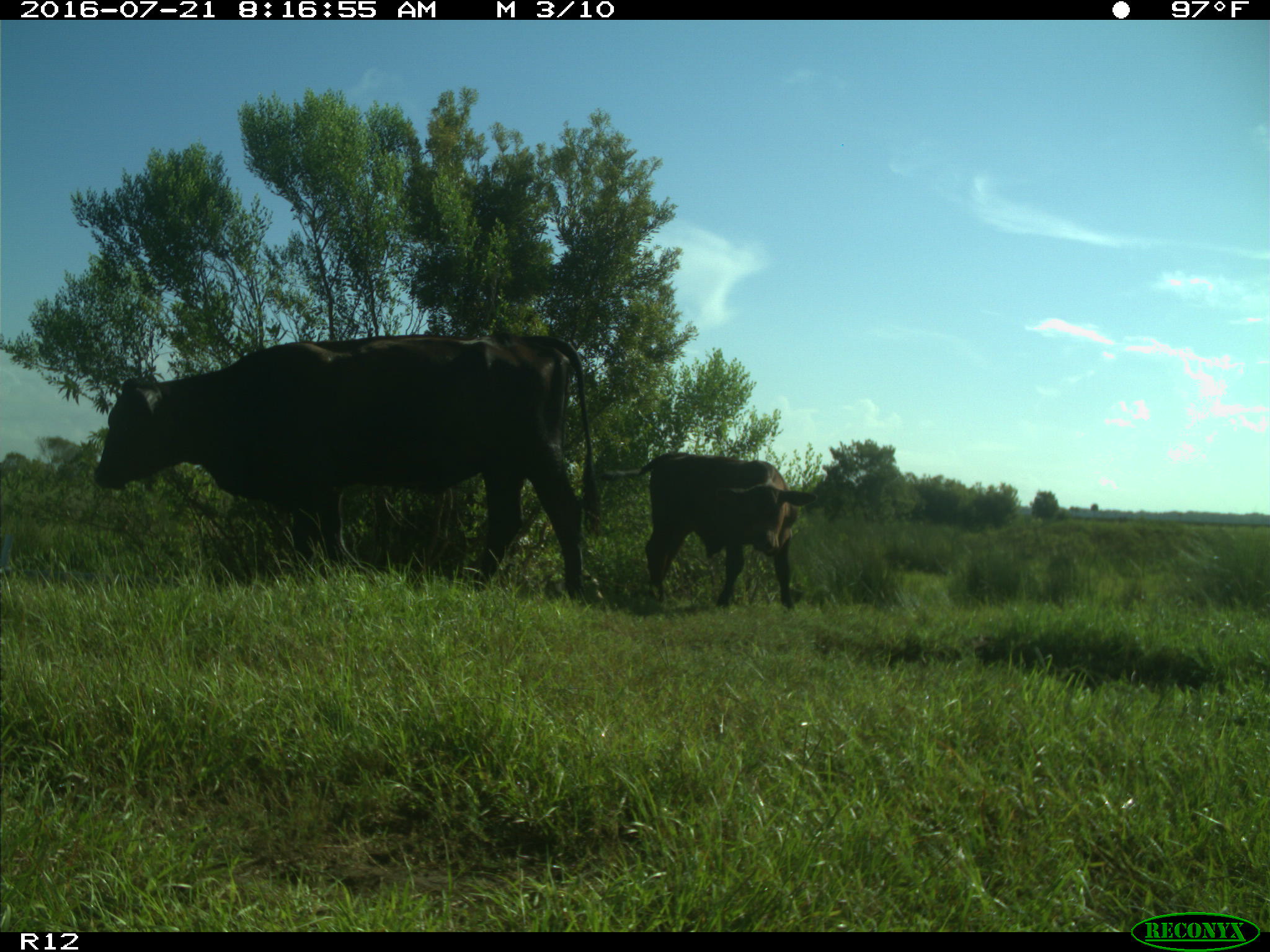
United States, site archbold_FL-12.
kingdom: Animalia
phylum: Chordata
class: Mammalia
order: Artiodactyla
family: Bovidae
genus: Bos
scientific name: Bos taurus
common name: domestic cow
Bos taurus (domestic cow).